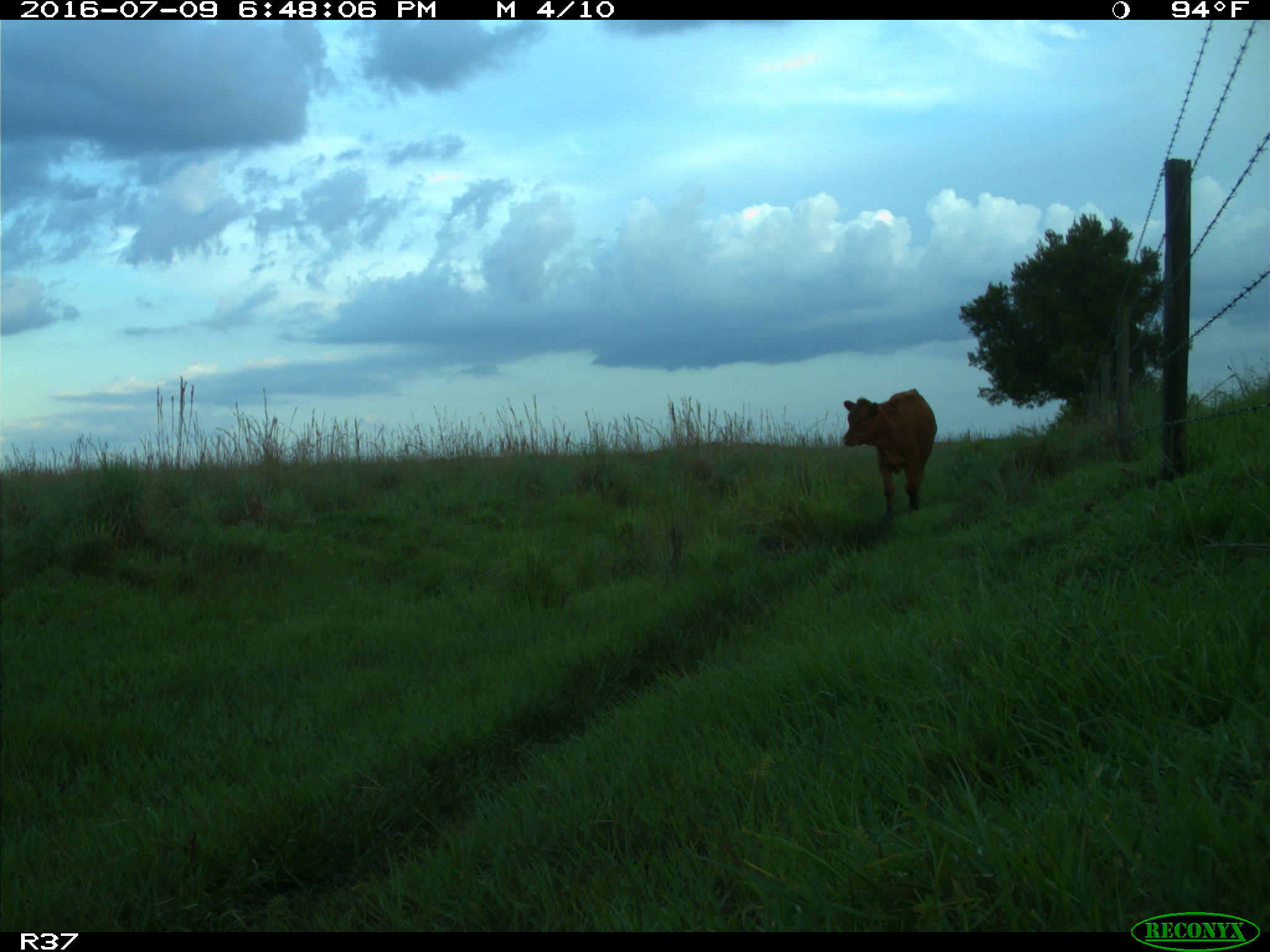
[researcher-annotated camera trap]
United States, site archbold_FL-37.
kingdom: Animalia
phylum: Chordata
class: Mammalia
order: Artiodactyla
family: Bovidae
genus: Bos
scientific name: Bos taurus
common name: domestic cow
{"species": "Bos taurus (domestic cow)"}